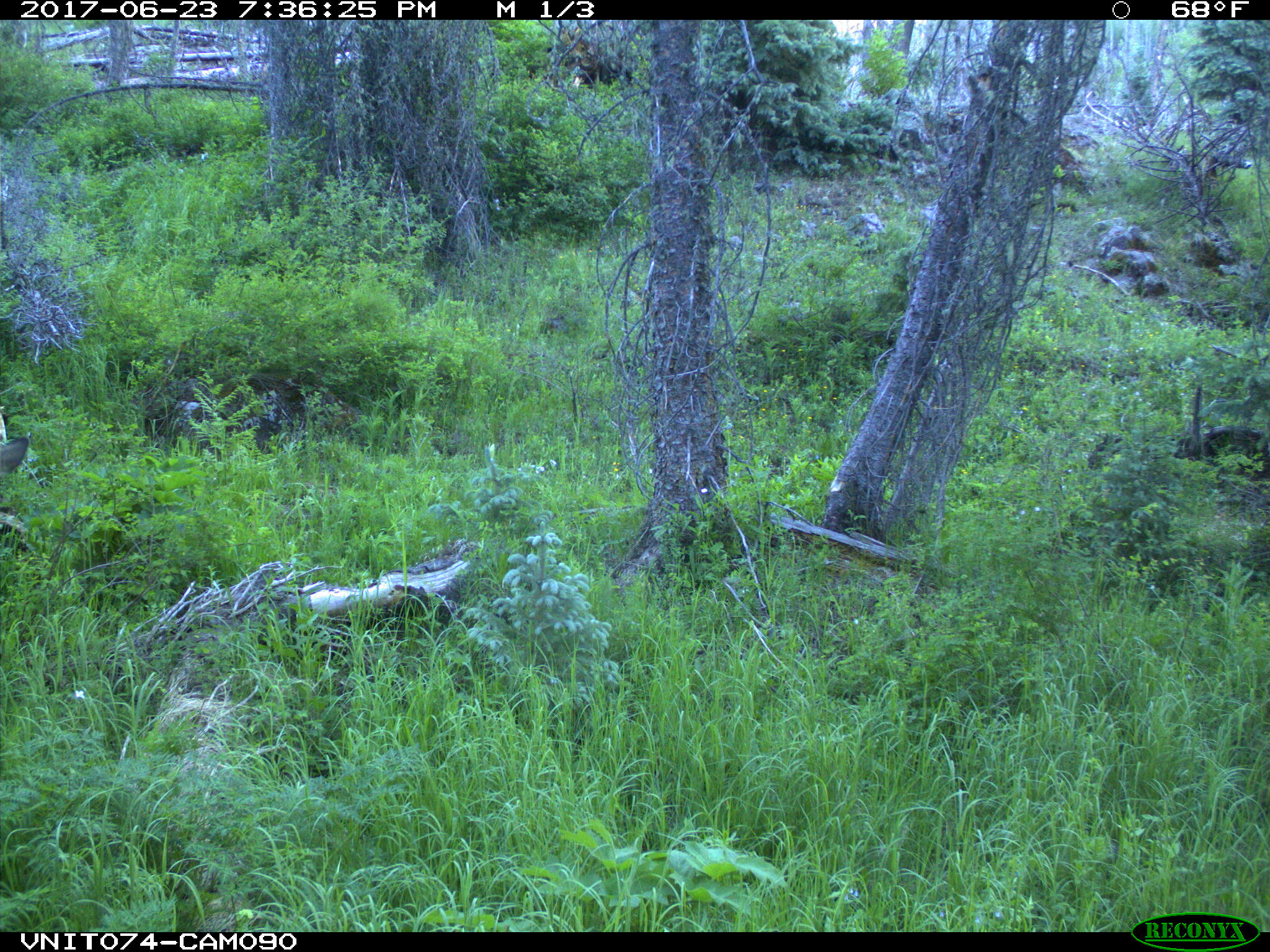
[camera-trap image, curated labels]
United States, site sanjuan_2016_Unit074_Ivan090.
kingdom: Animalia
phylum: Chordata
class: Mammalia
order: Artiodactyla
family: Cervidae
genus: Odocoileus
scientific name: Odocoileus hemionus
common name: mule deer